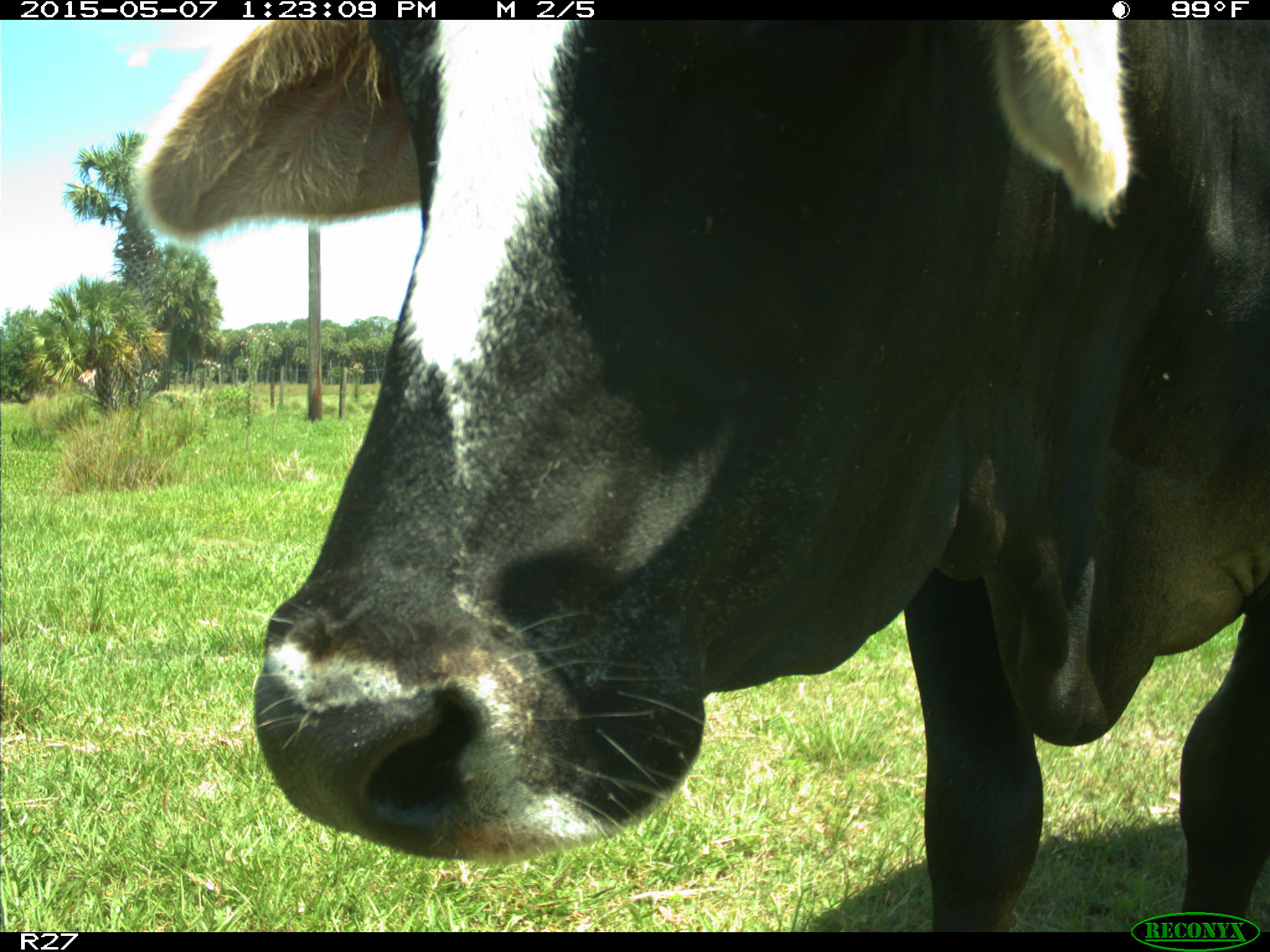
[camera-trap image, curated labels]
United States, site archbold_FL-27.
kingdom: Animalia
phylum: Chordata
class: Mammalia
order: Artiodactyla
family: Bovidae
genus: Bos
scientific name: Bos taurus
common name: domestic cow